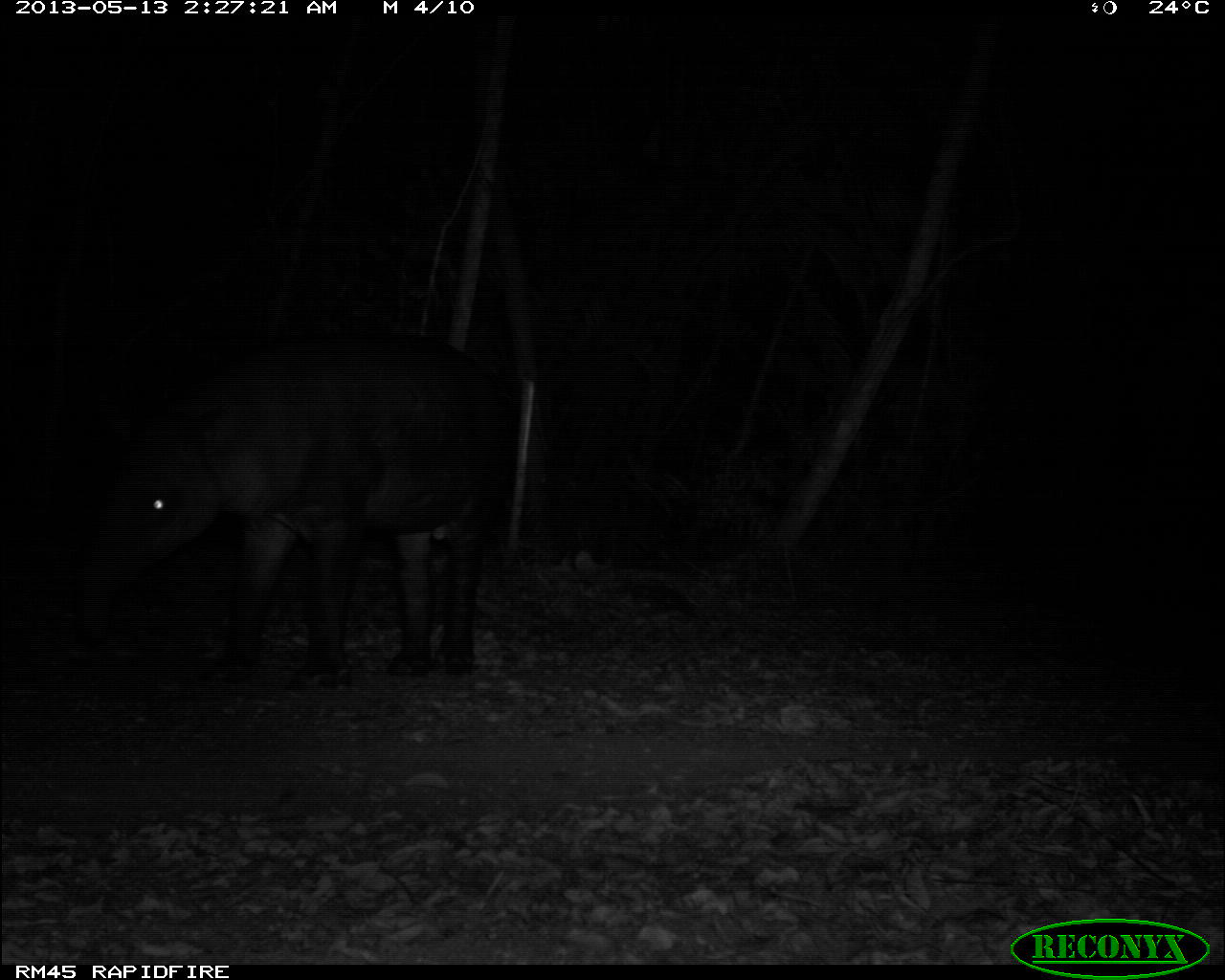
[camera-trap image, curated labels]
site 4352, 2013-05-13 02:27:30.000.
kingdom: Animalia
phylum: Chordata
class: Mammalia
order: Perissodactyla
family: Tapiridae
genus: Tapirus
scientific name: Tapirus bairdii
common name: baird's tapir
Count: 1.